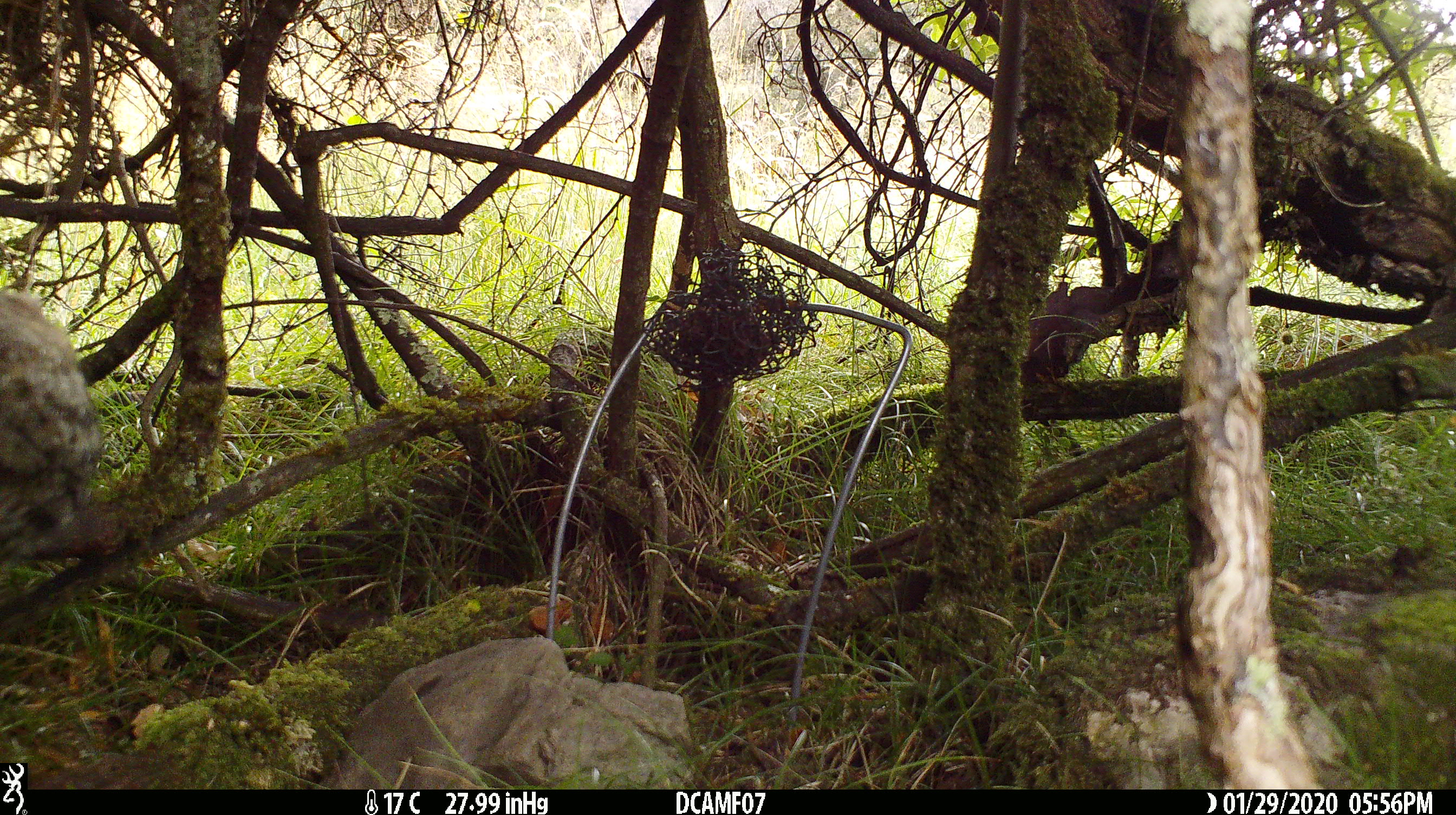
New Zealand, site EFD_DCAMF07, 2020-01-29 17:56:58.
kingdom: Animalia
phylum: Chordata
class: Mammalia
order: Carnivora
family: Felidae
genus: Felis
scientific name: Felis catus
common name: domestic cat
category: cat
Cat (domestic cat) (Felis catus).